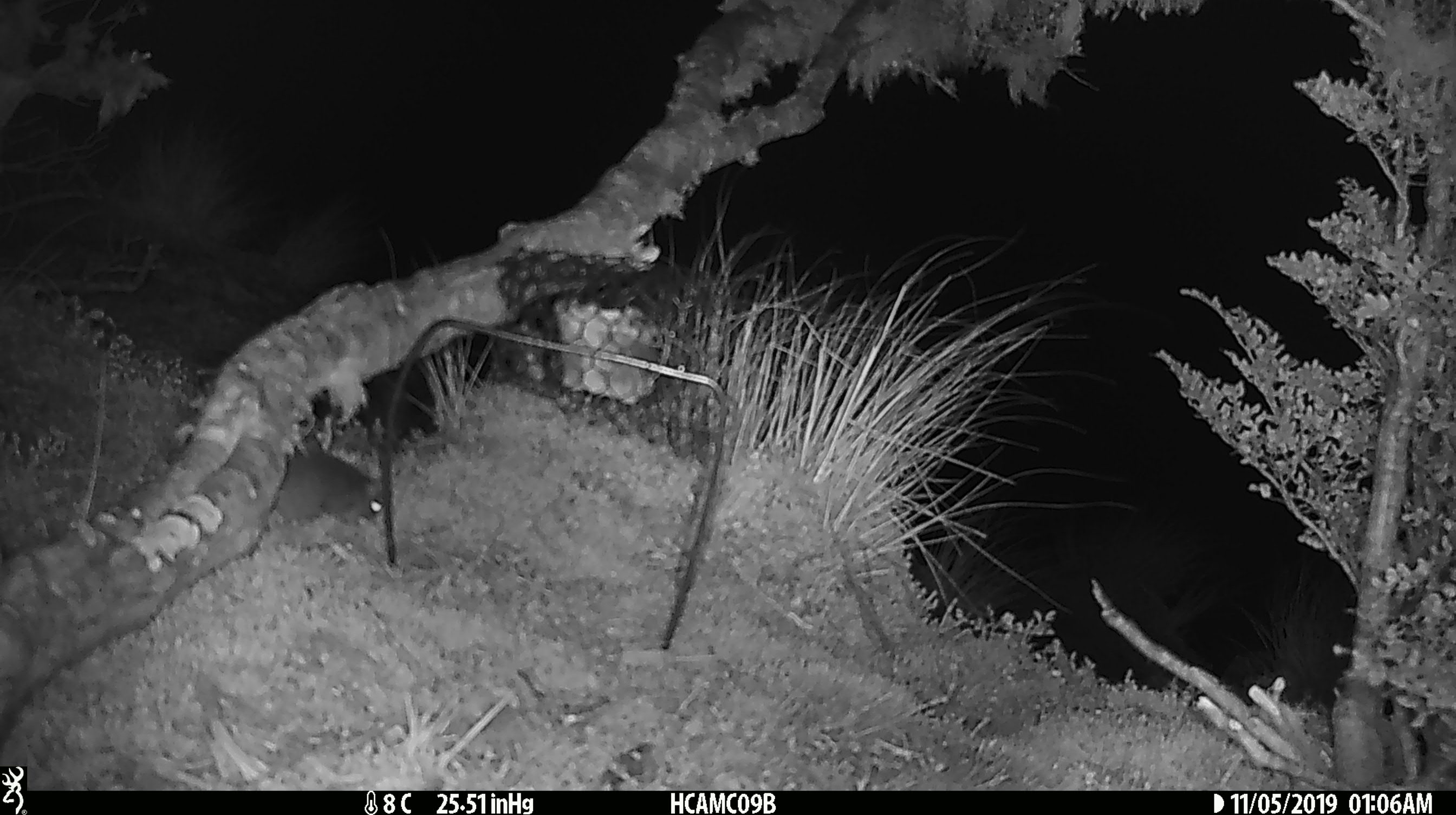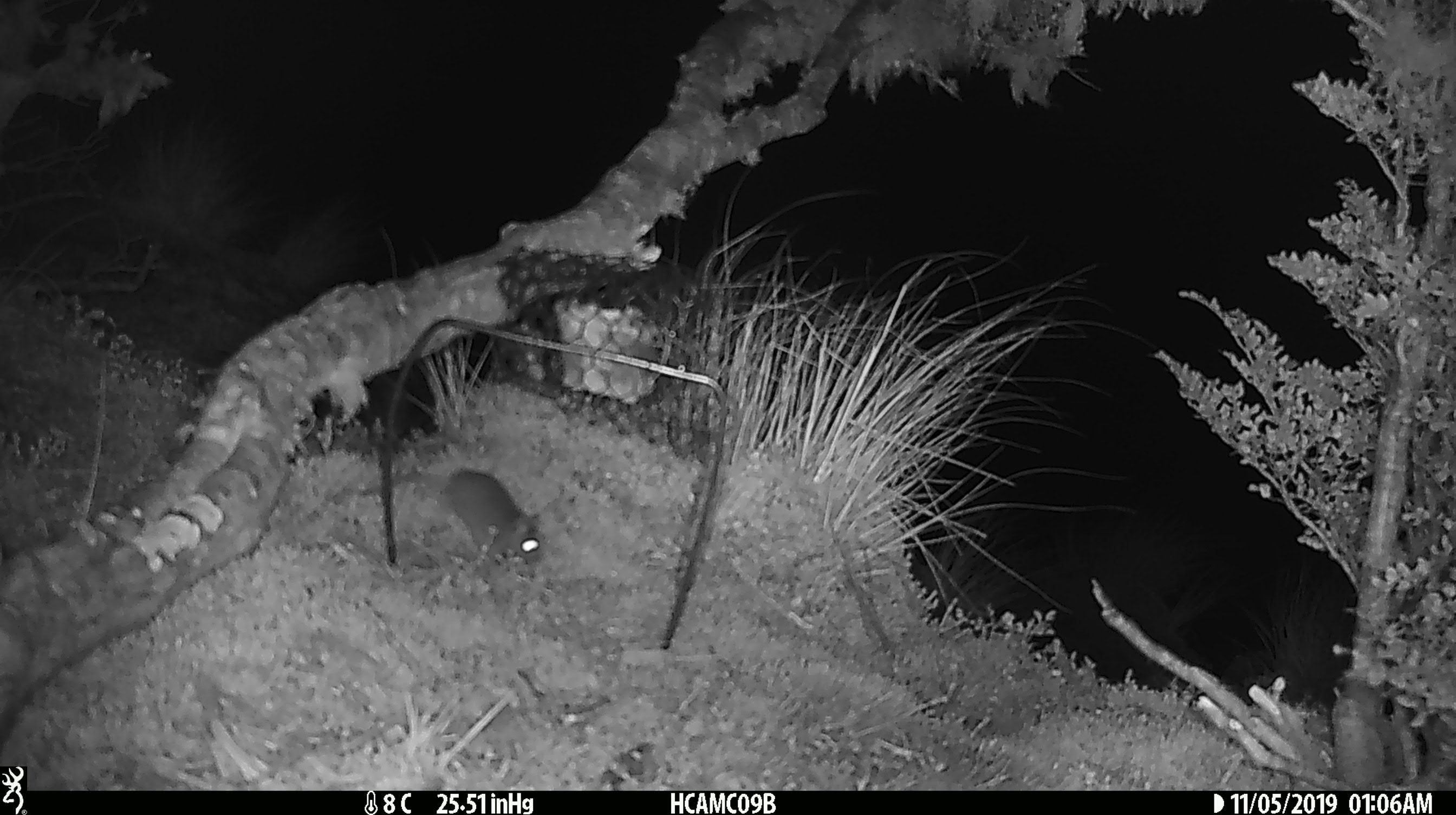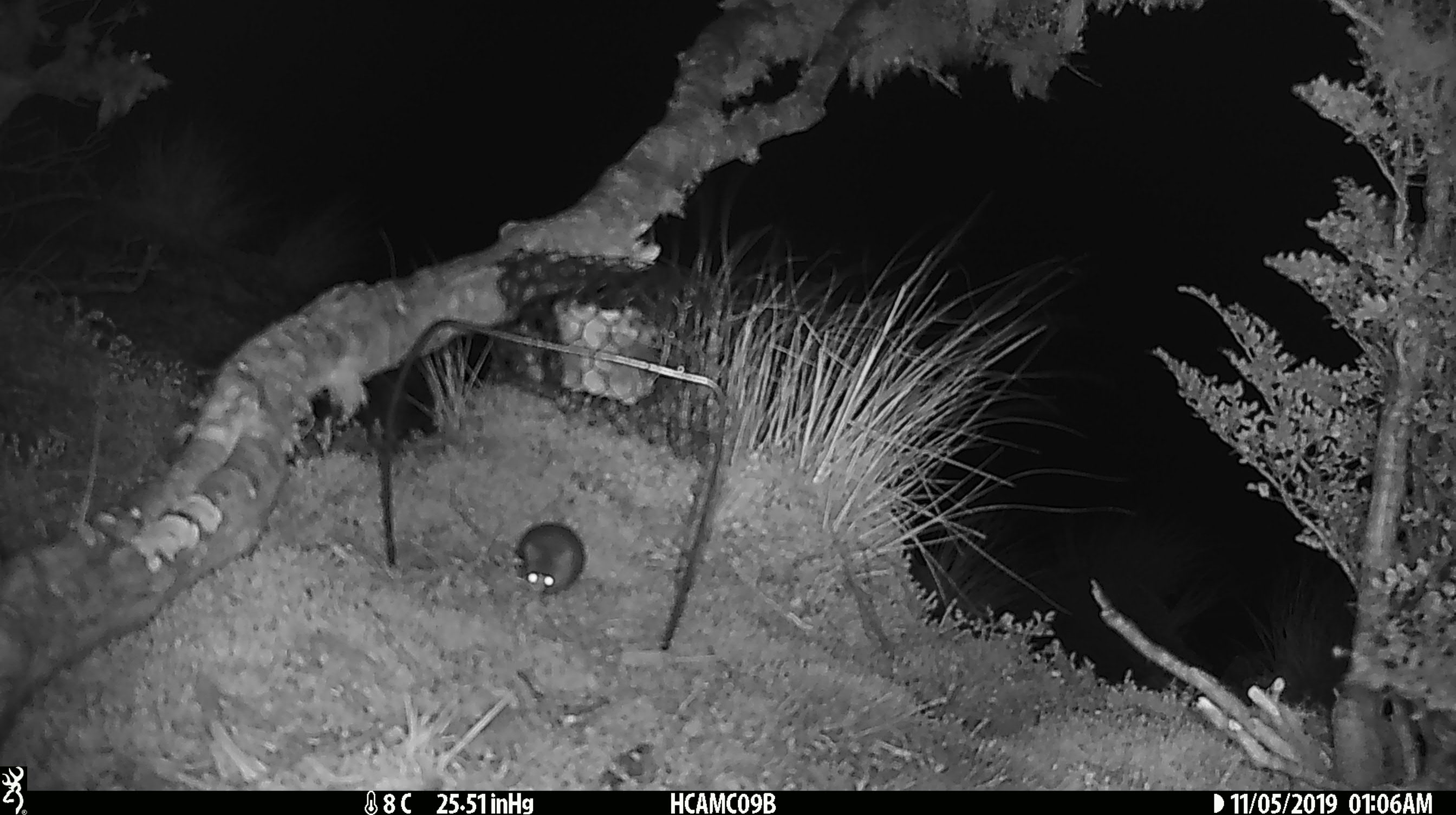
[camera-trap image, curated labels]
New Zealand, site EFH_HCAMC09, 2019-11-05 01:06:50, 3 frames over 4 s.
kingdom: Animalia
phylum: Chordata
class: Mammalia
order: Rodentia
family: Muridae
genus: Mus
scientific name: Mus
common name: mouse